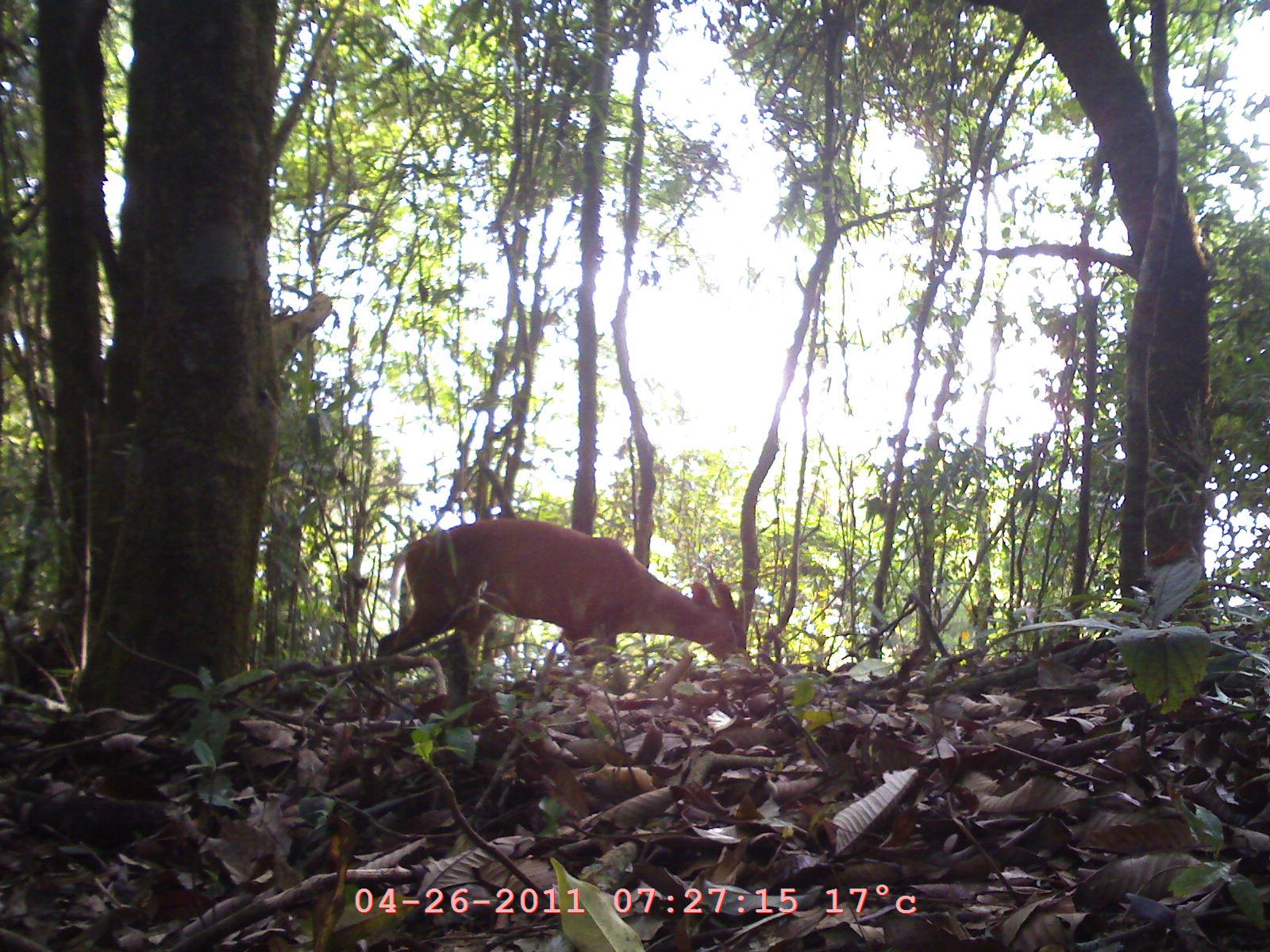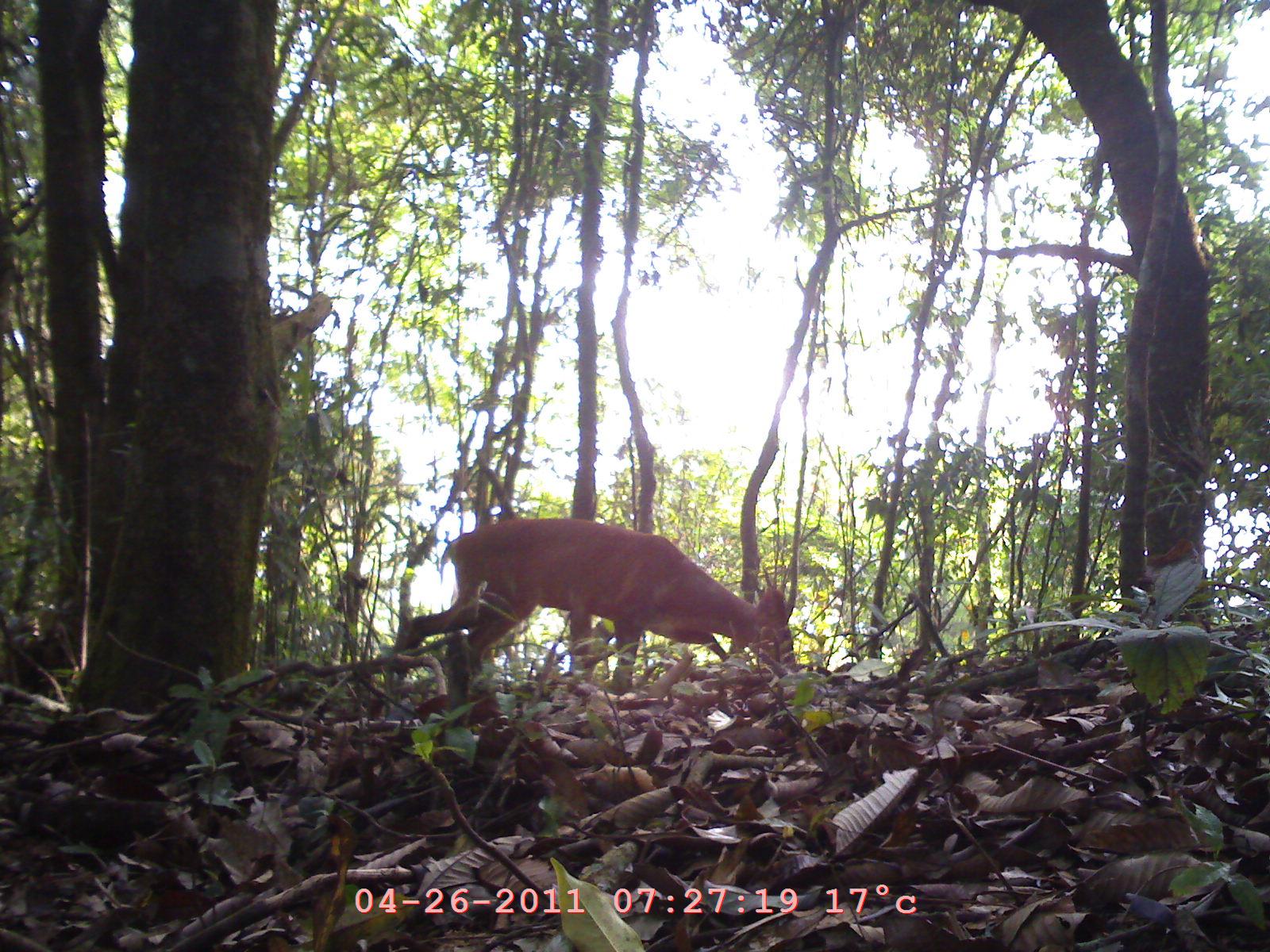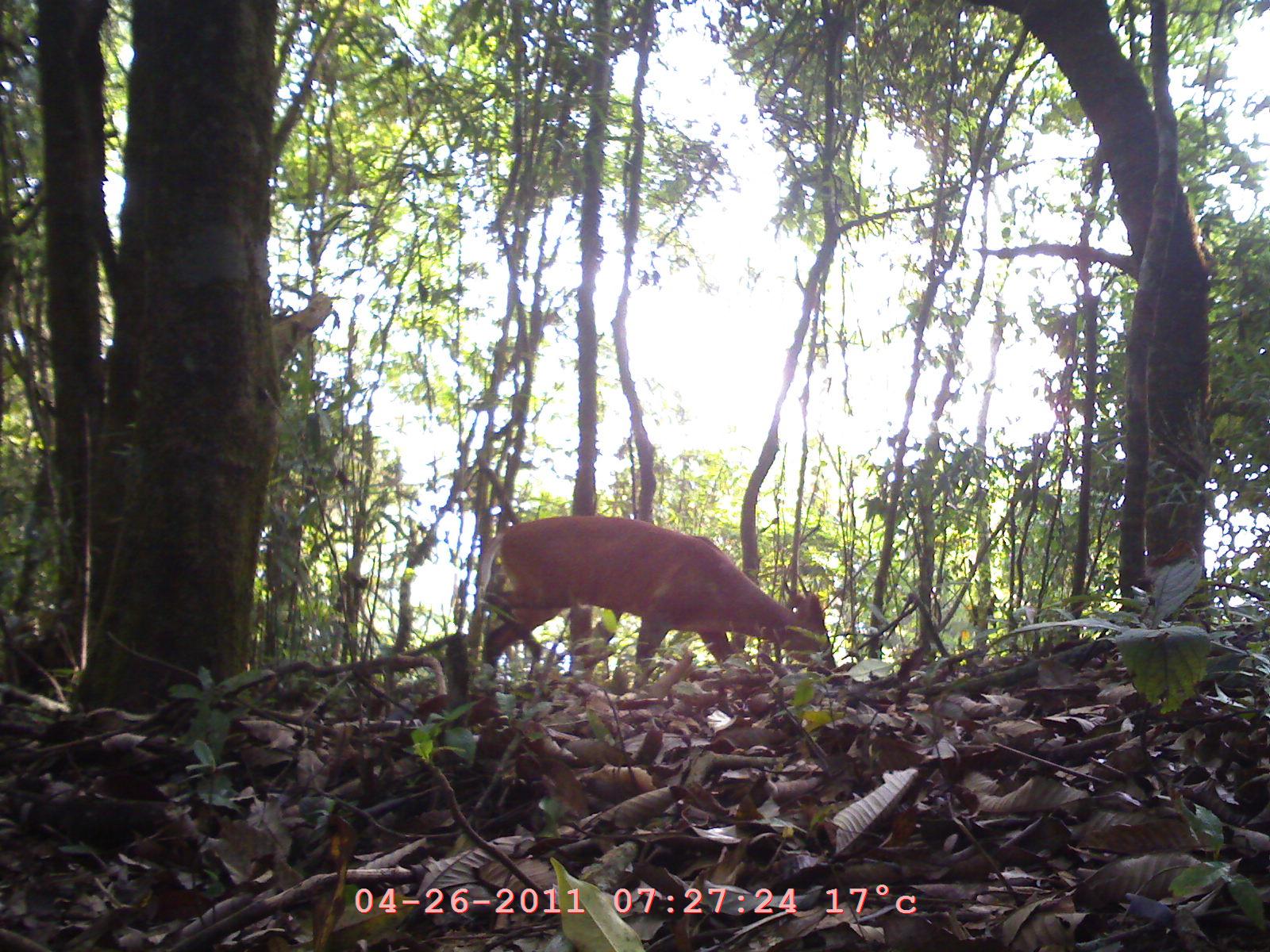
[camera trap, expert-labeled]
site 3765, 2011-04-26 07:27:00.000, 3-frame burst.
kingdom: Animalia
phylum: Chordata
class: Mammalia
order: Artiodactyla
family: Cervidae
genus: Muntiacus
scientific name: Muntiacus muntjak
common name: southern red muntjac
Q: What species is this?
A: Muntiacus muntjak (southern red muntjac).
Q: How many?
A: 1.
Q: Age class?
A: Adult.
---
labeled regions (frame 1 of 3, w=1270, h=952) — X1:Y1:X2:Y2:
muntiacus muntjak: 373:512:747:699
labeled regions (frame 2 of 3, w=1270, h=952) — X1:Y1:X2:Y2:
muntiacus muntjak: 392:513:800:697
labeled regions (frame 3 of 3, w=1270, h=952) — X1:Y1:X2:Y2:
muntiacus muntjak: 471:509:838:692